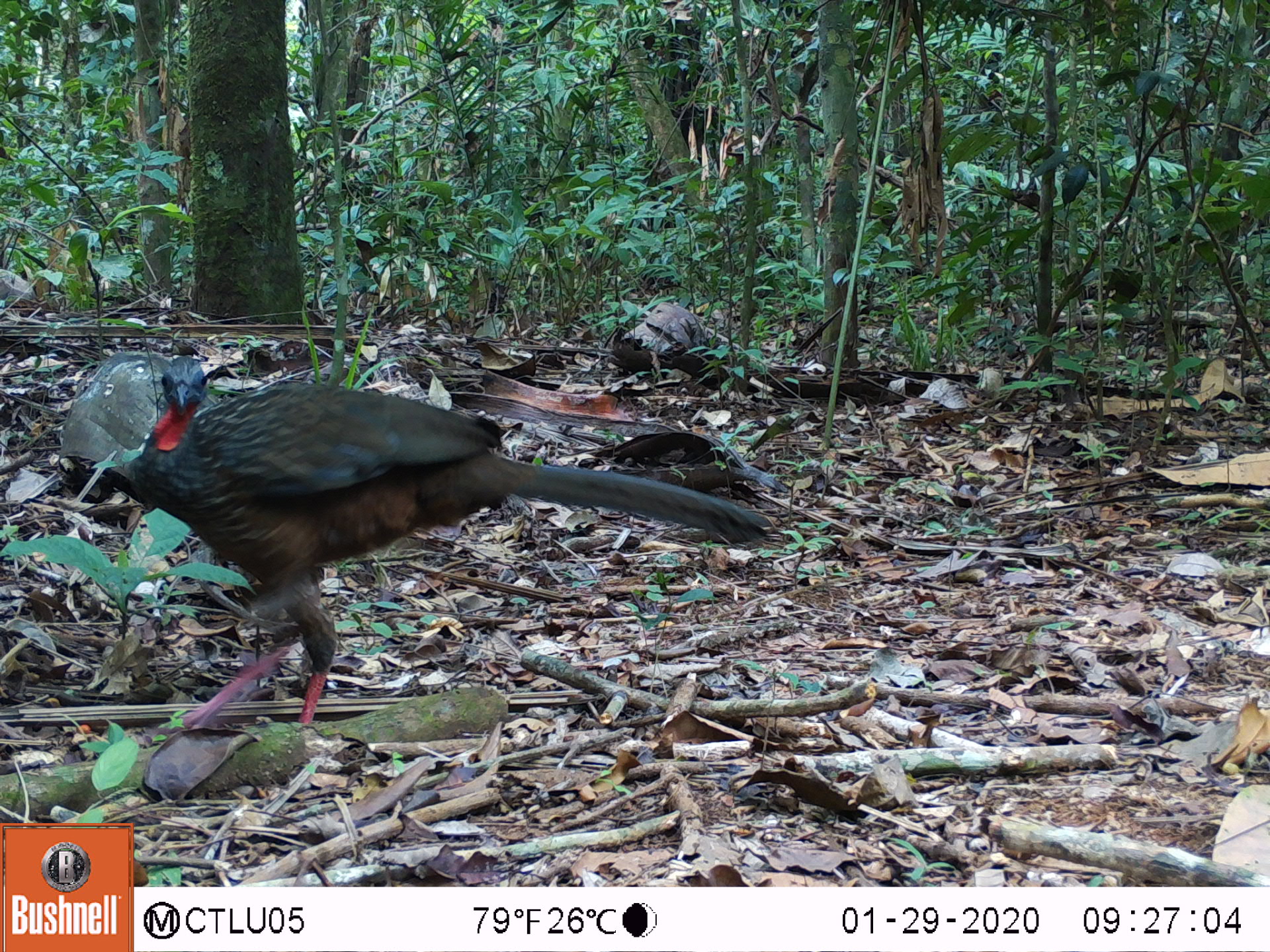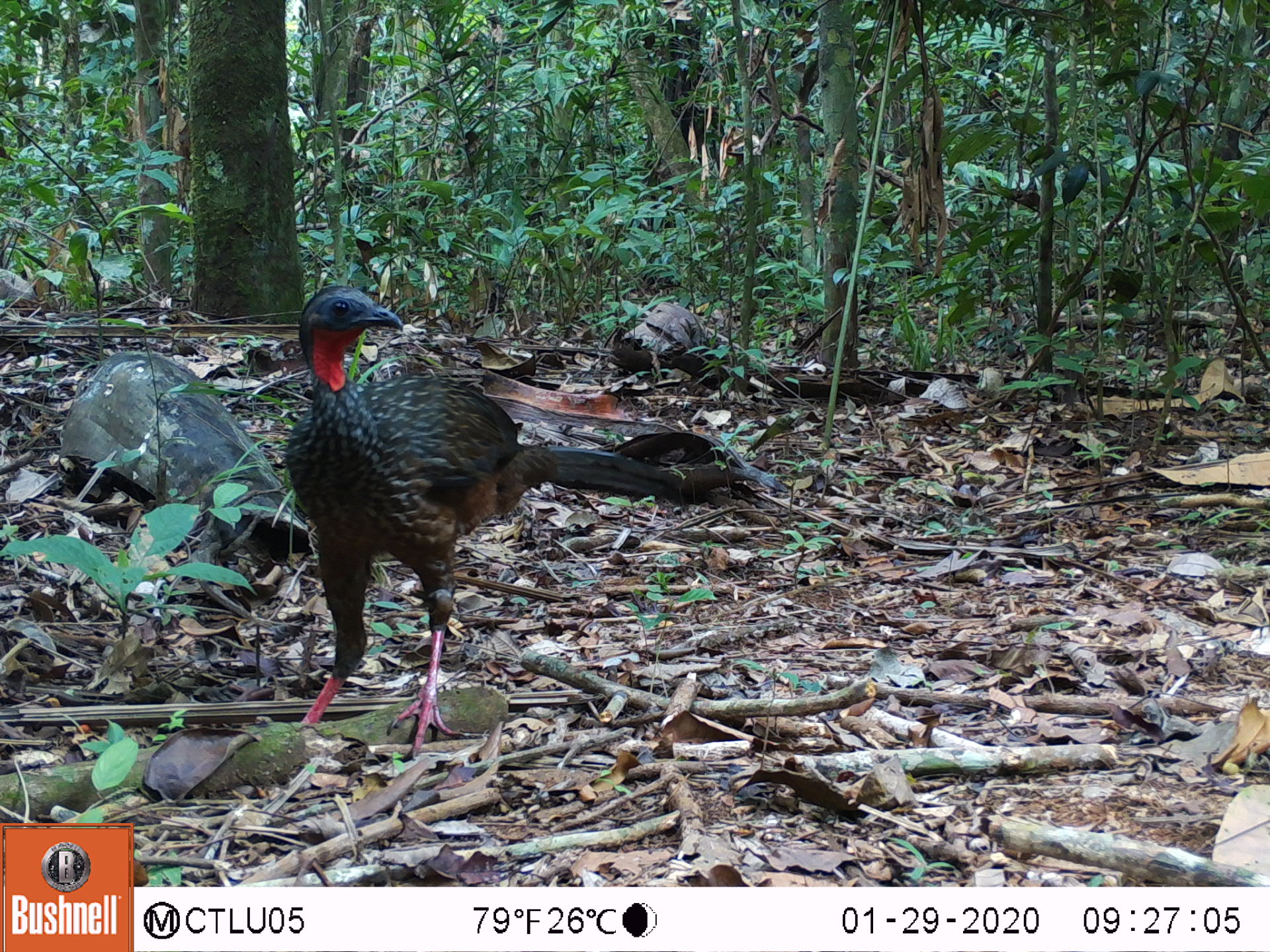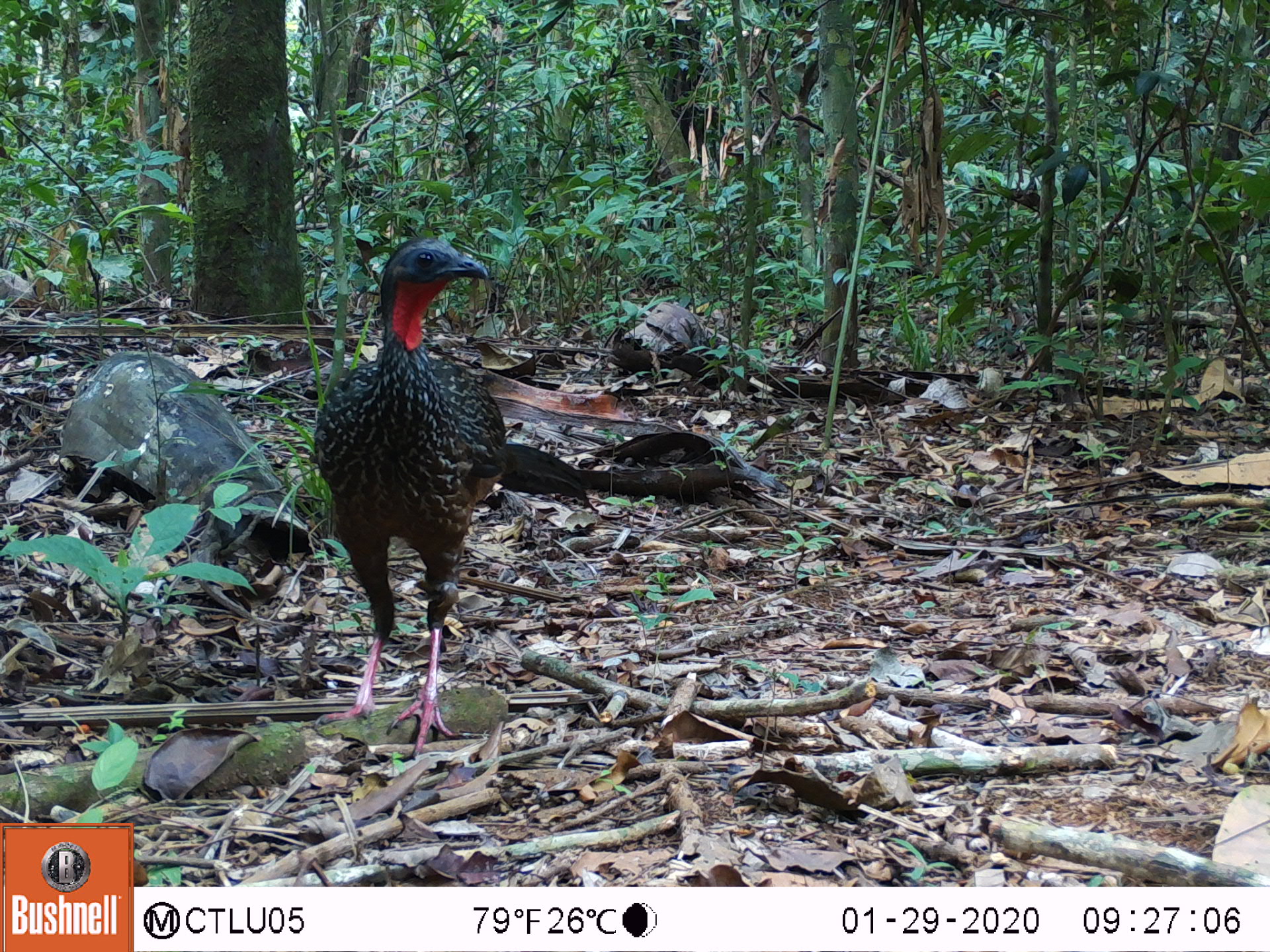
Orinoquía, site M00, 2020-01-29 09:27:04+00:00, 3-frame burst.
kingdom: Animalia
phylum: Chordata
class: Aves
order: Galliformes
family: Cracidae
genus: Penelope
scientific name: Penelope jacquacu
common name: spix's guan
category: spixs guan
Spixs guan (spix's guan) (Penelope jacquacu).